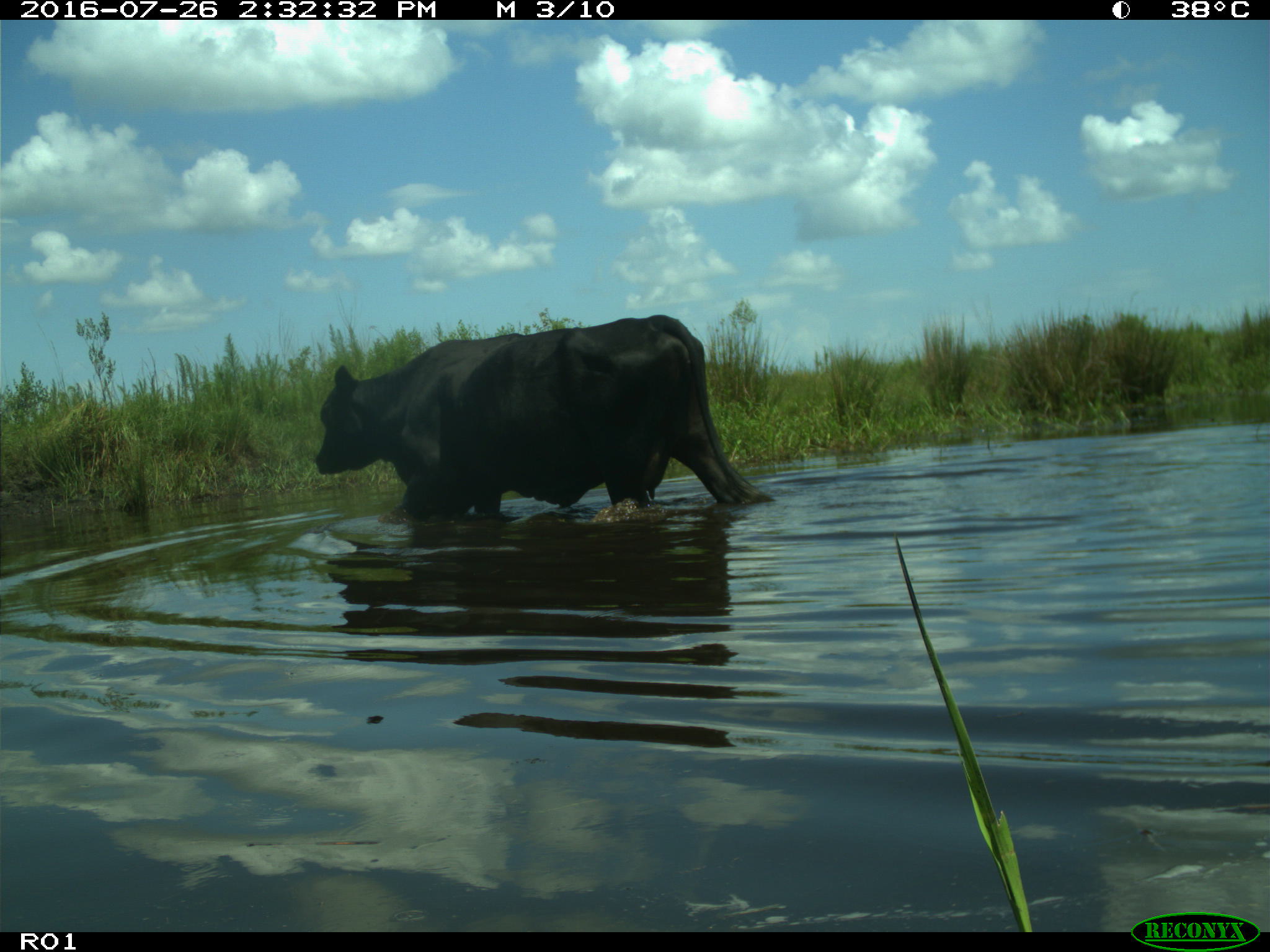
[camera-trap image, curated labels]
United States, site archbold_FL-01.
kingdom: Animalia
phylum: Chordata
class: Mammalia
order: Artiodactyla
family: Bovidae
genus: Bos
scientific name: Bos taurus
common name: domestic cow